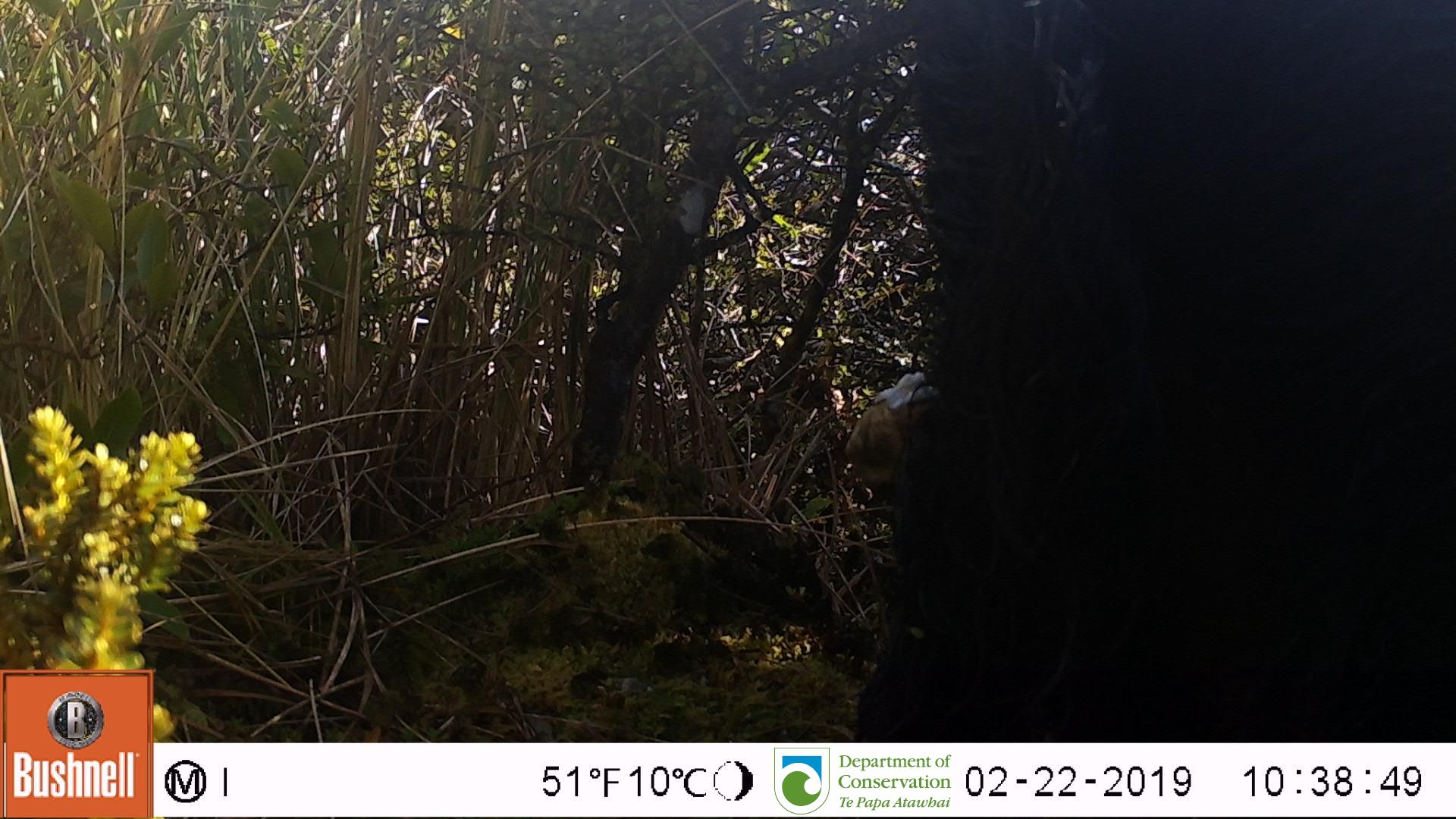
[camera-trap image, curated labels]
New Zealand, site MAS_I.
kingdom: Animalia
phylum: Chordata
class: Mammalia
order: Artiodactyla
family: Suidae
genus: Sus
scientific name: Sus scrofa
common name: pig